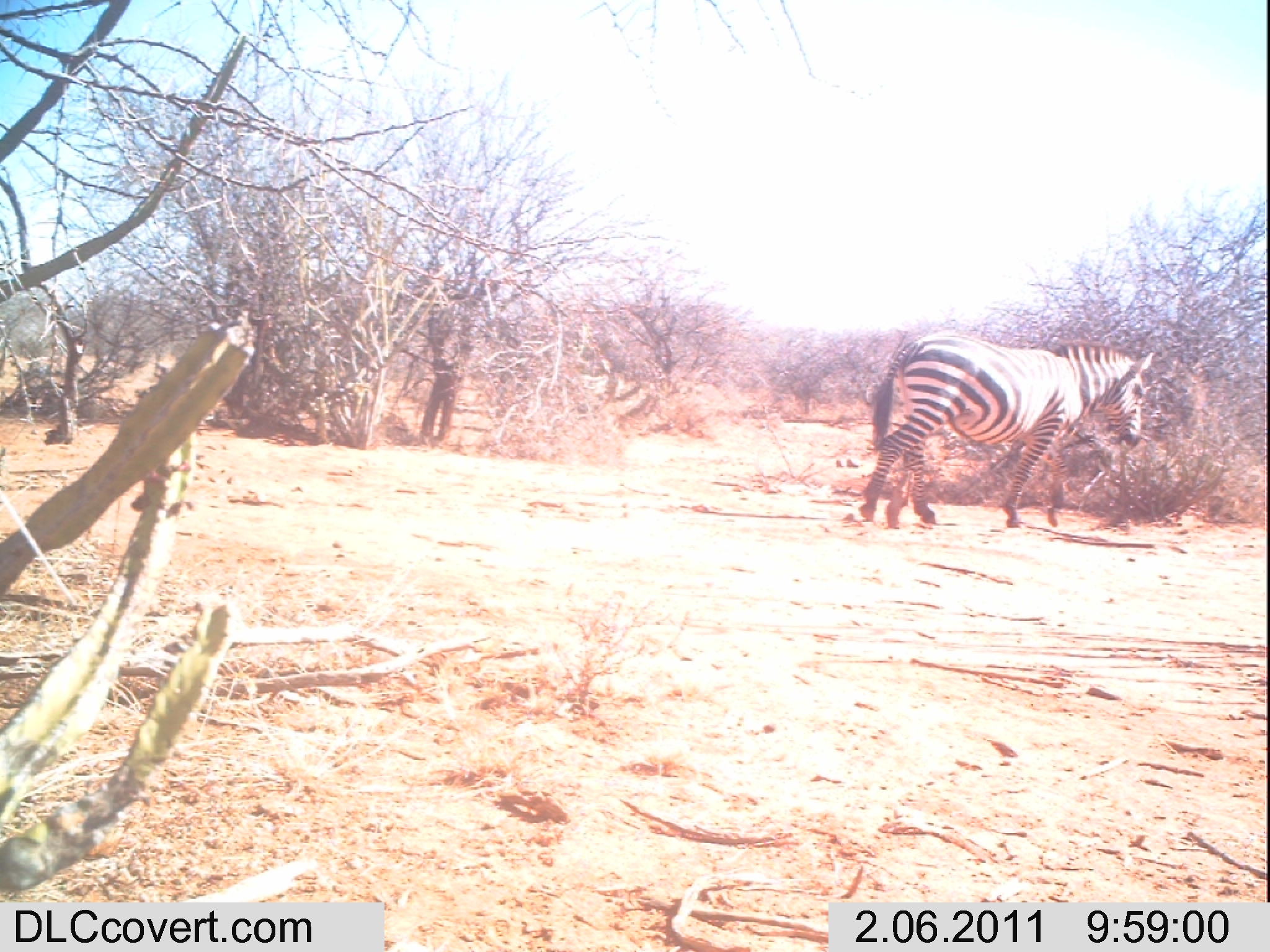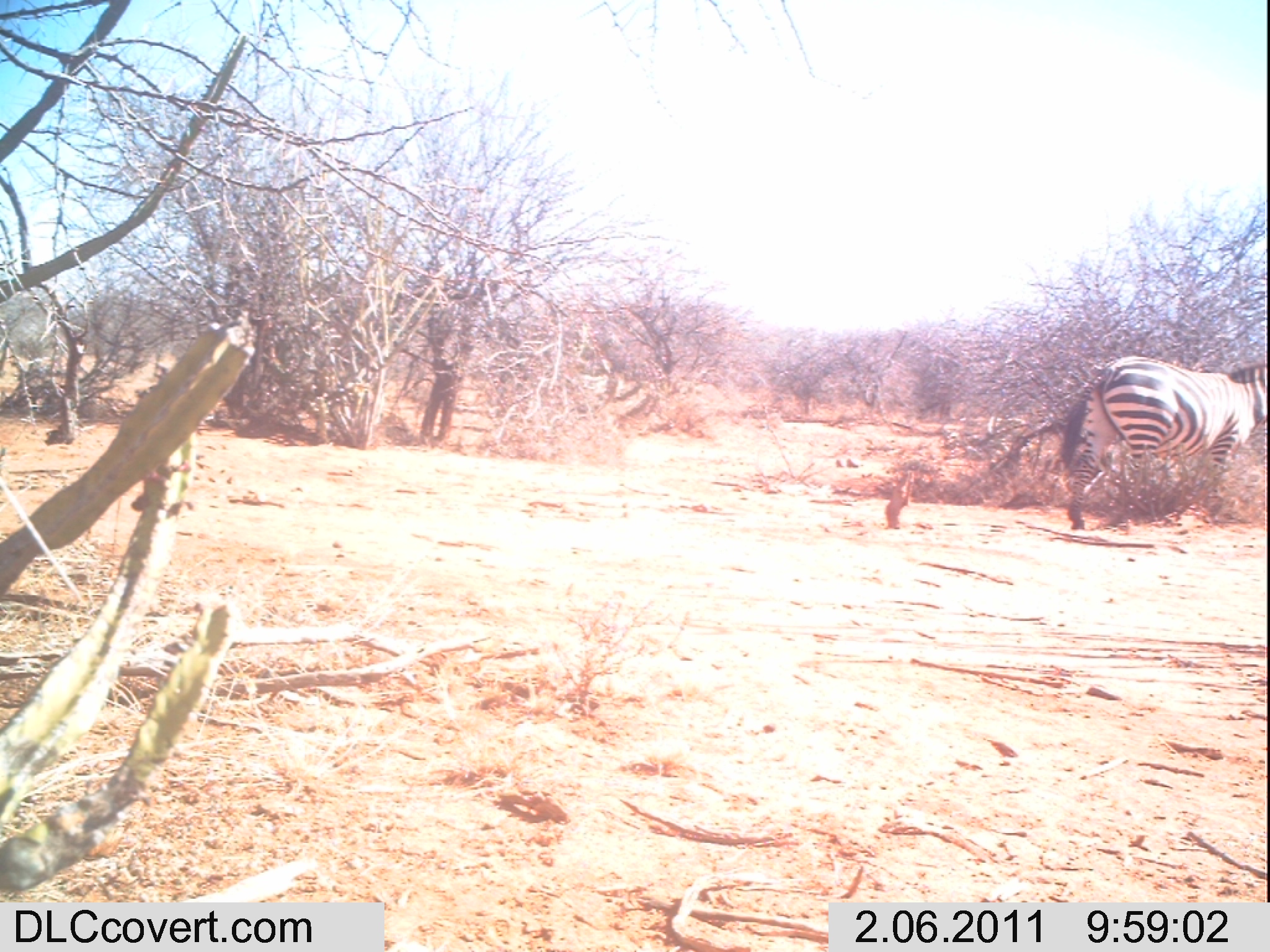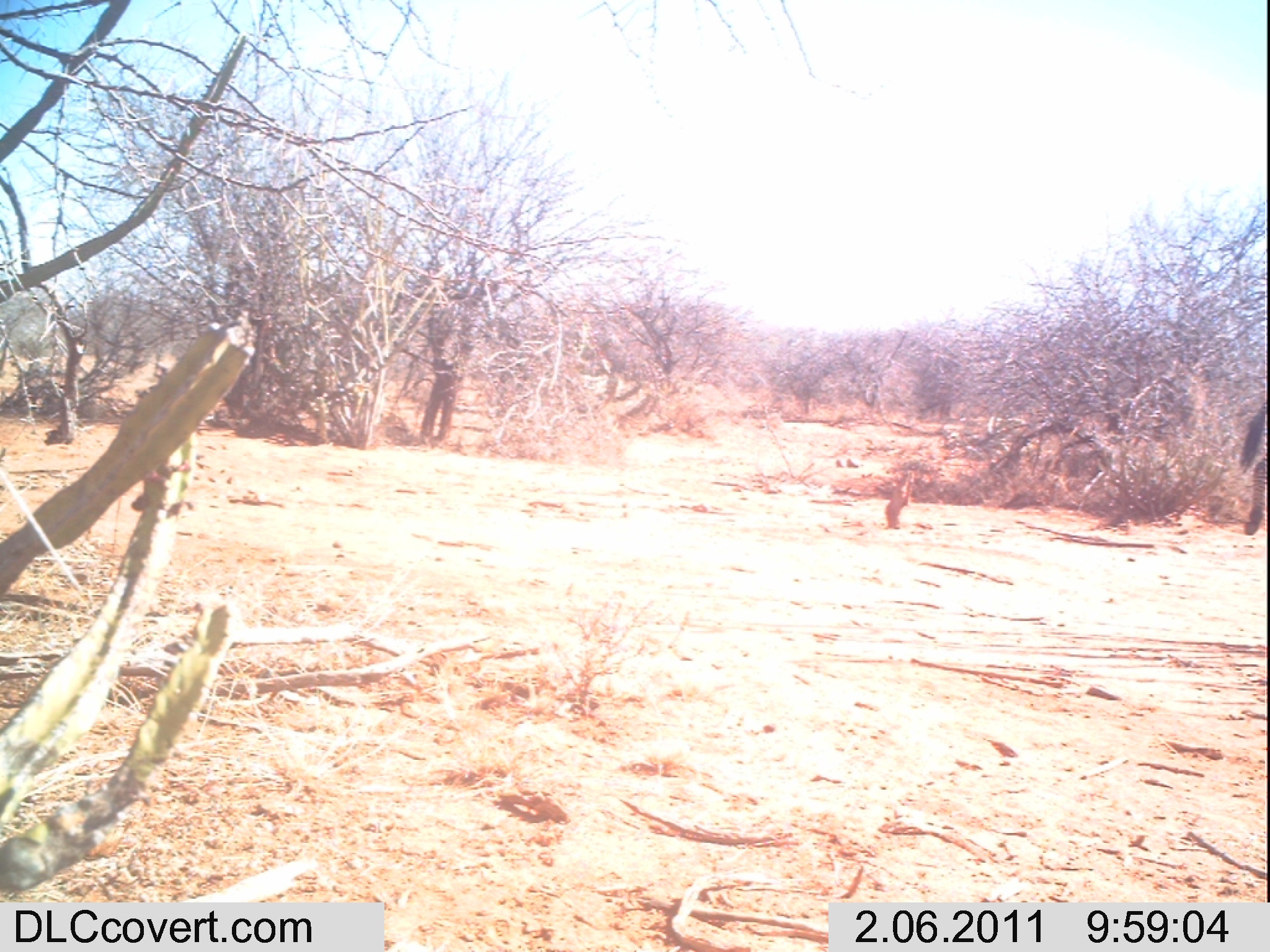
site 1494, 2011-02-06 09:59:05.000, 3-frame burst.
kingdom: Animalia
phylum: Chordata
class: Mammalia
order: Perissodactyla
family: Equidae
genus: Equus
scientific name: Equus quagga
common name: plains zebra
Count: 1.